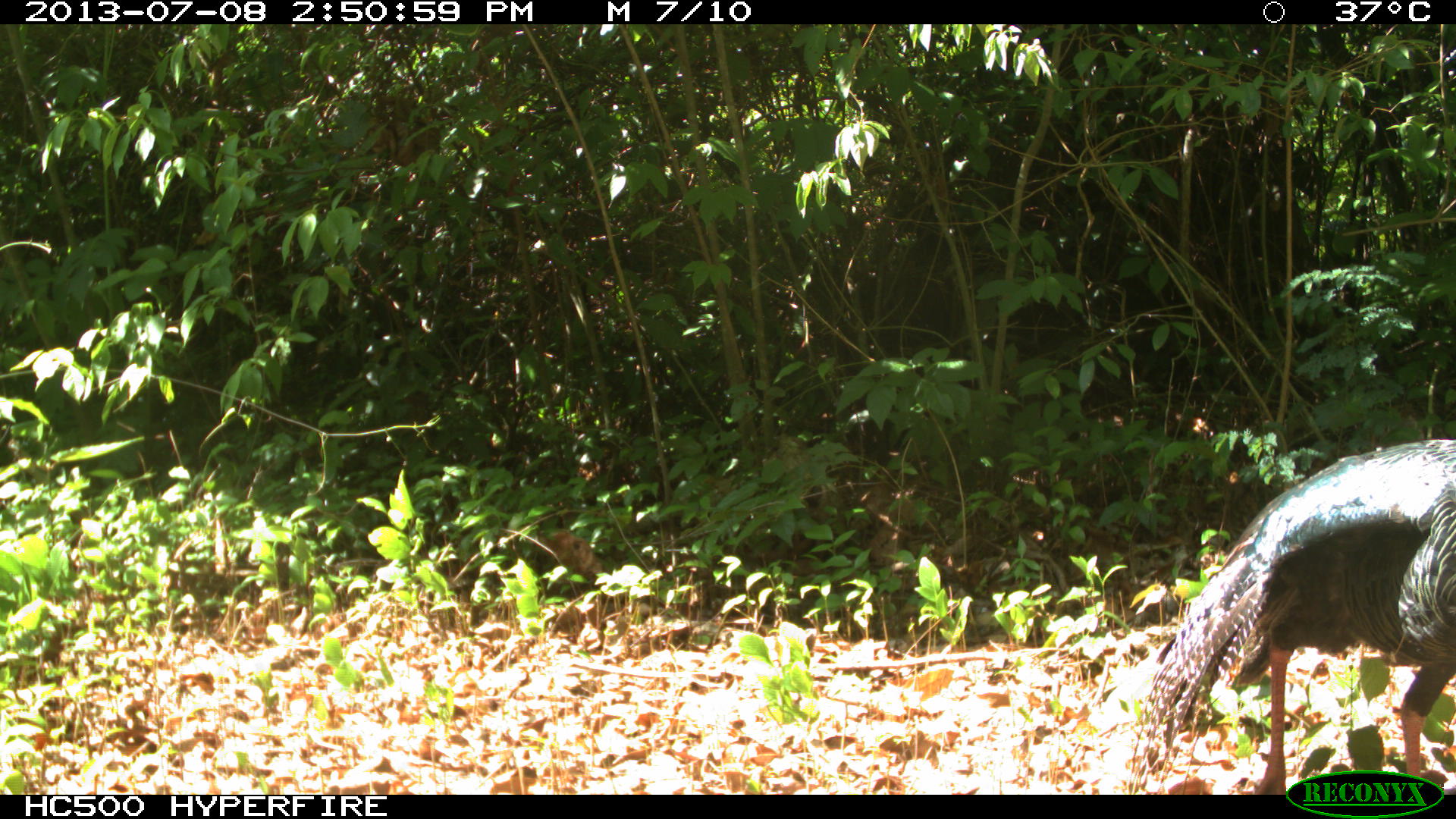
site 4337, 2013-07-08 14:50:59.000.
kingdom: Animalia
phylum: Chordata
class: Aves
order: Galliformes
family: Phasianidae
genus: Meleagris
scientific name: Meleagris ocellata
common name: ocellated turkey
Meleagris ocellata (ocellated turkey), count 1, sex male.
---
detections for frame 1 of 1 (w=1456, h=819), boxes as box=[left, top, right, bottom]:
meleagris ocellata: box=[1123, 435, 1456, 794]